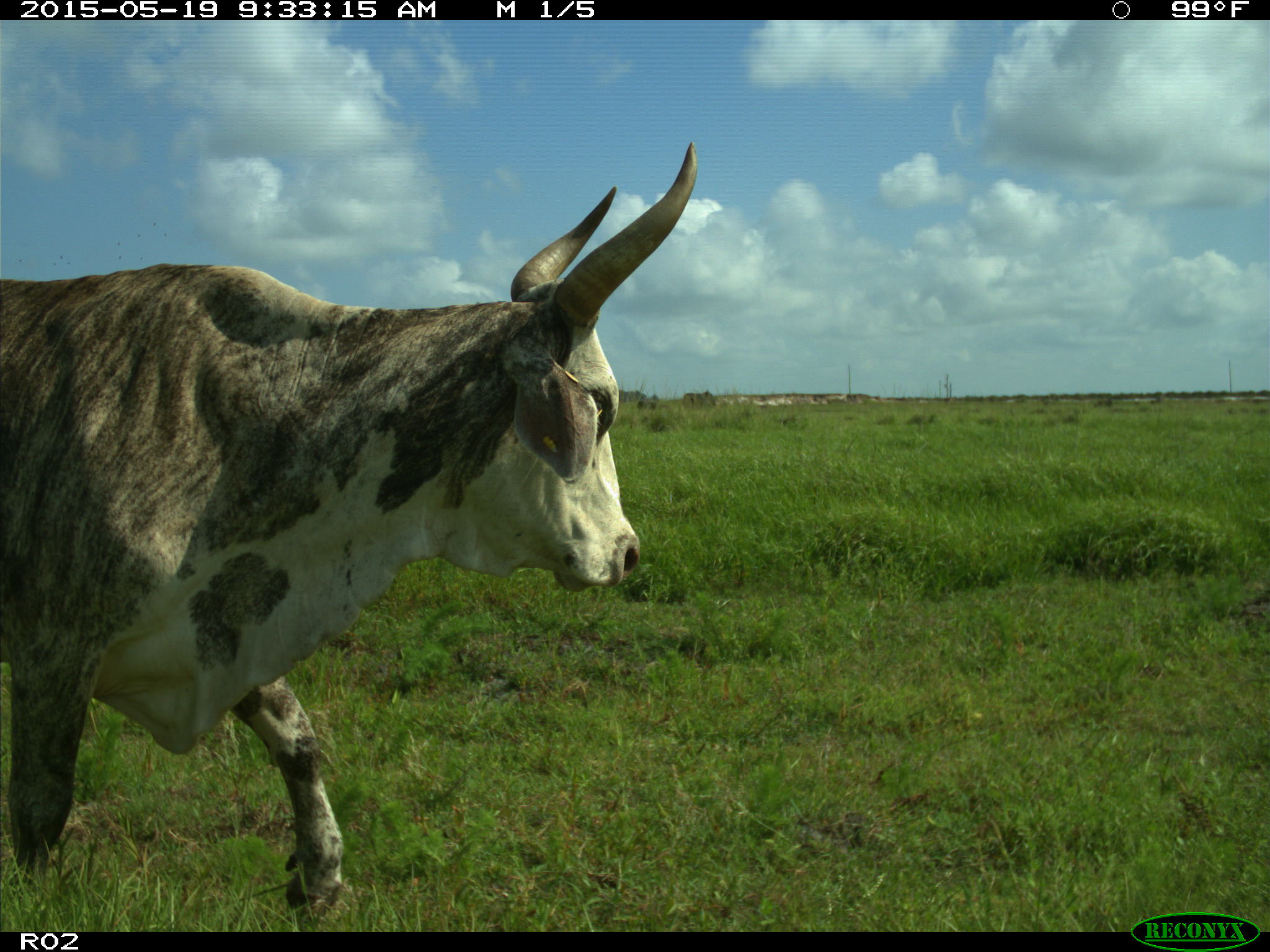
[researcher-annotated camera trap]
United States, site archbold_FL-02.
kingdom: Animalia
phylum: Chordata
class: Mammalia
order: Artiodactyla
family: Bovidae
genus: Bos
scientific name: Bos taurus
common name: domestic cow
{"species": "Bos taurus (domestic cow)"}